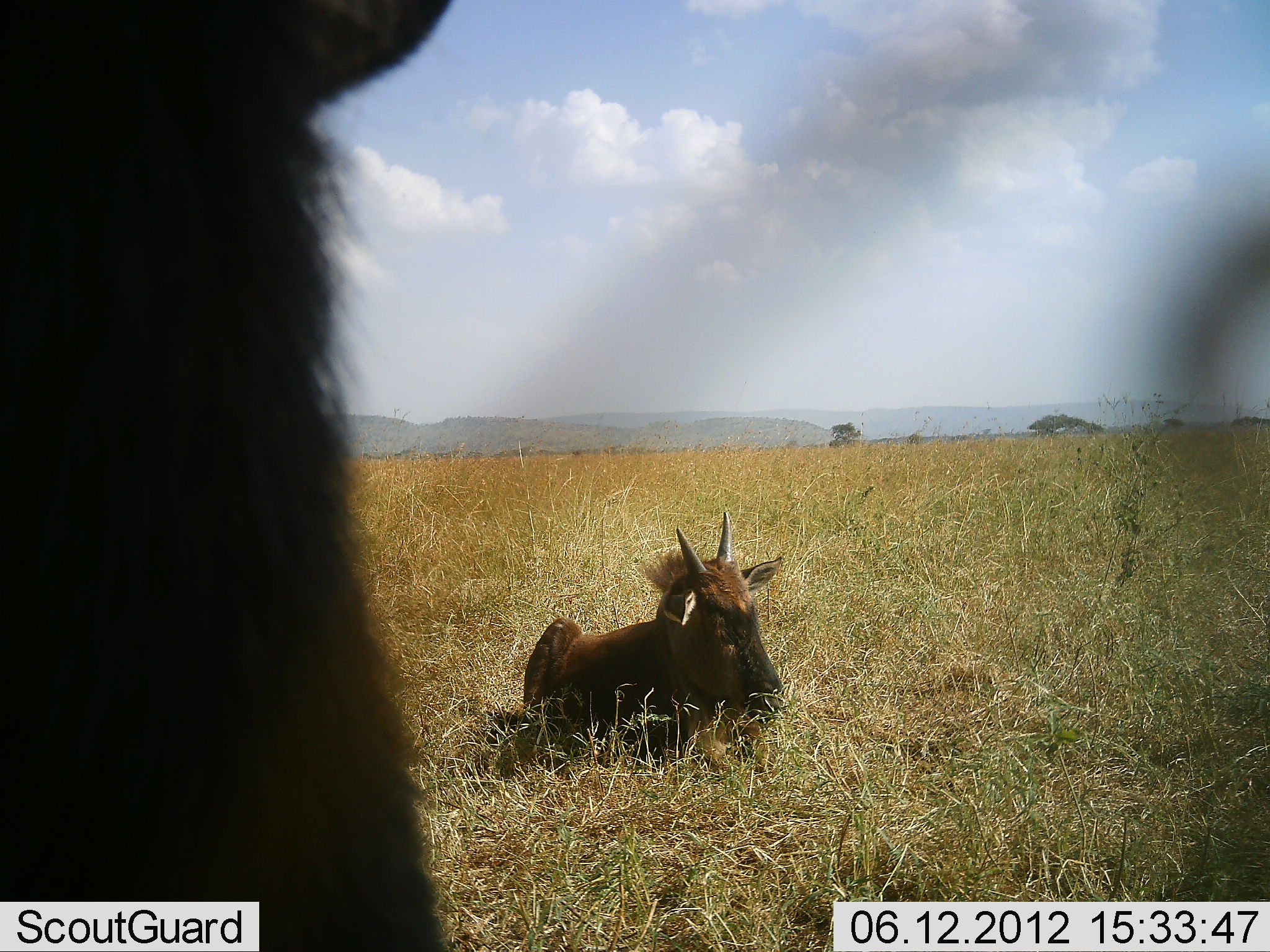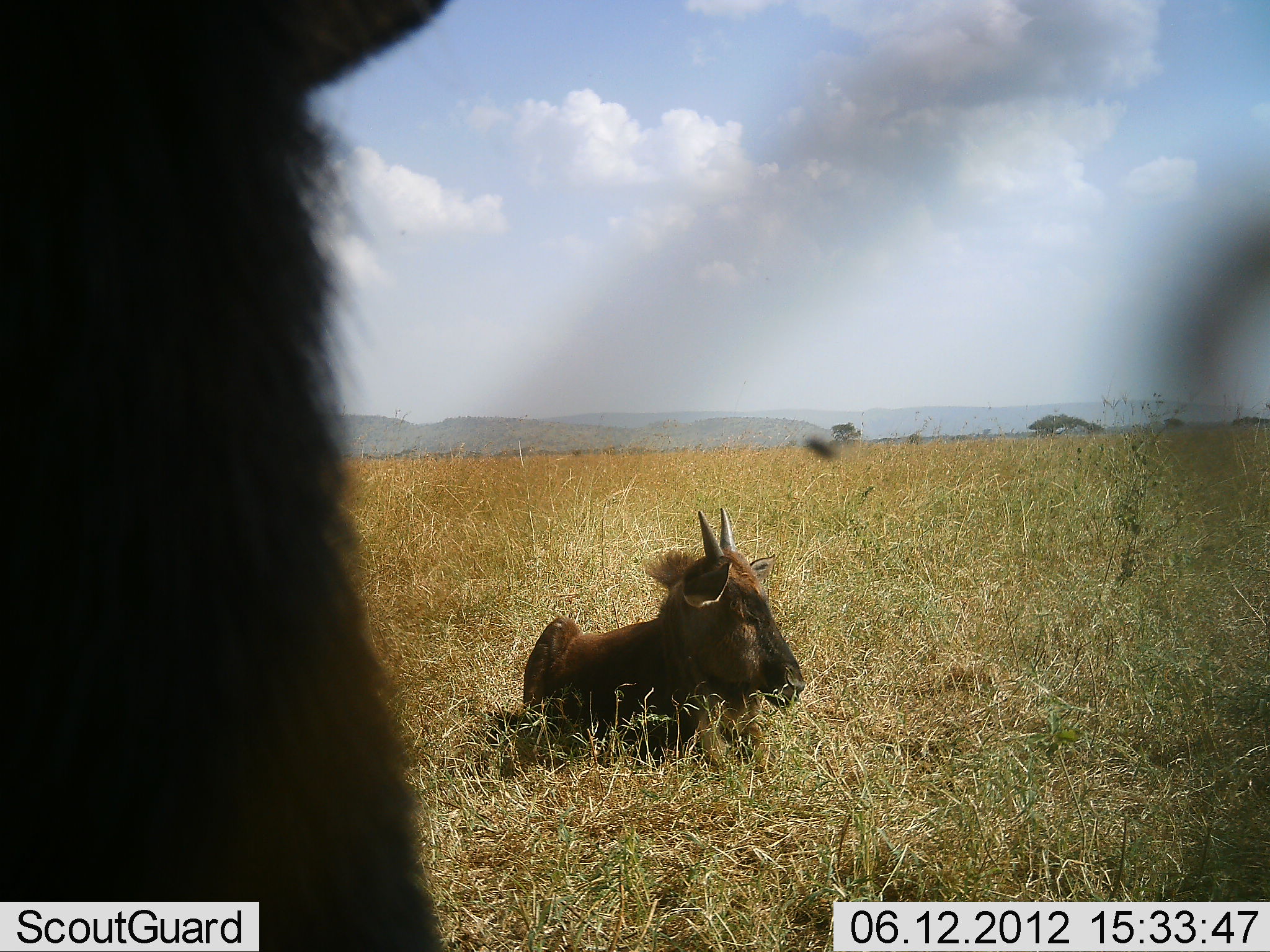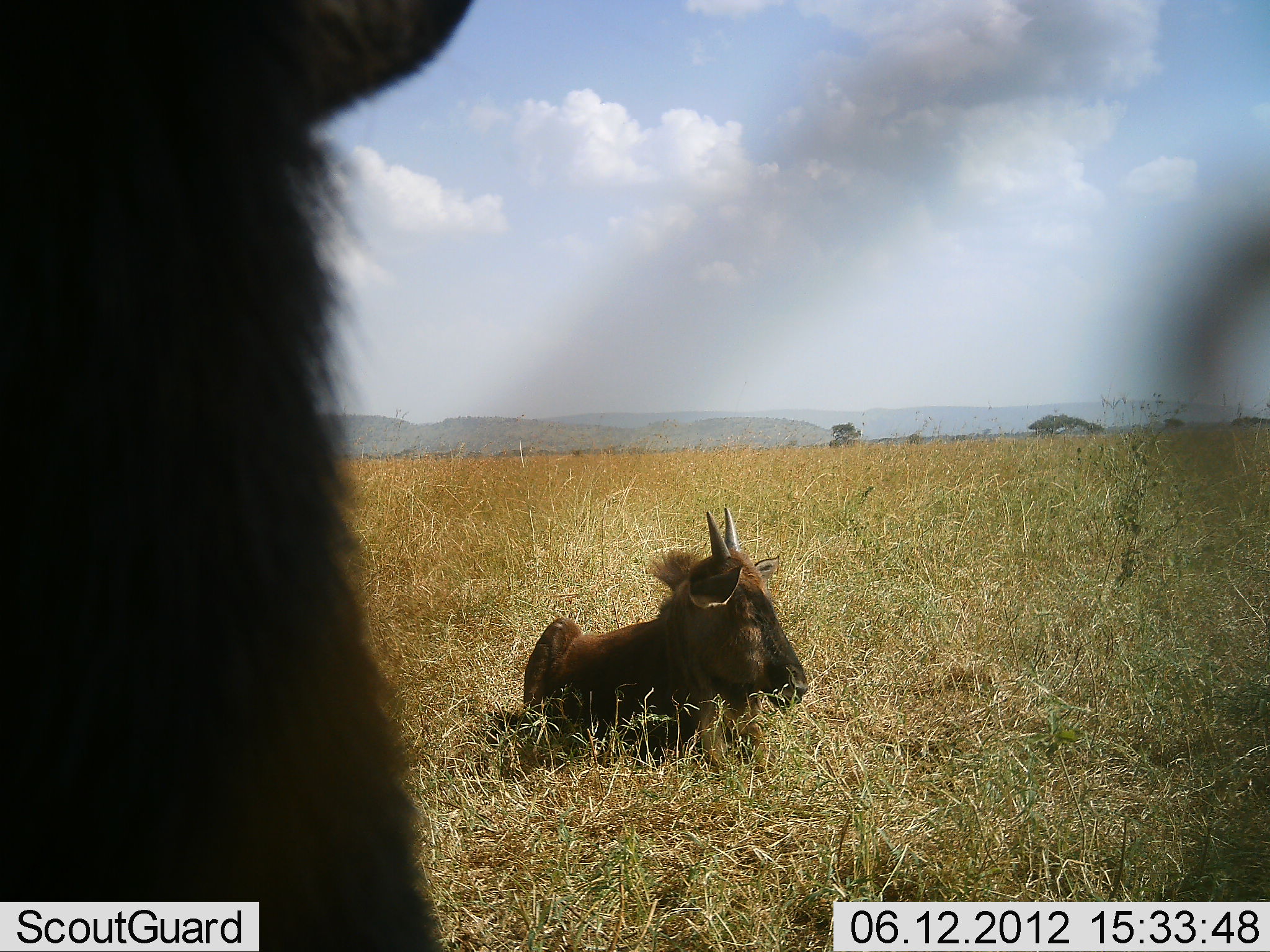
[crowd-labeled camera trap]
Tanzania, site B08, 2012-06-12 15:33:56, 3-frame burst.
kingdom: Animalia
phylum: Chordata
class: Mammalia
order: Artiodactyla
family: Bovidae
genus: Connochaetes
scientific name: Connochaetes taurinus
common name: blue wildebeest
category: wildebeest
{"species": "wildebeest (blue wildebeest) (Connochaetes taurinus)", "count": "2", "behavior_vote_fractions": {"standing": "50%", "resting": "100%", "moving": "0%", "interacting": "0%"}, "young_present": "90%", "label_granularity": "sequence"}